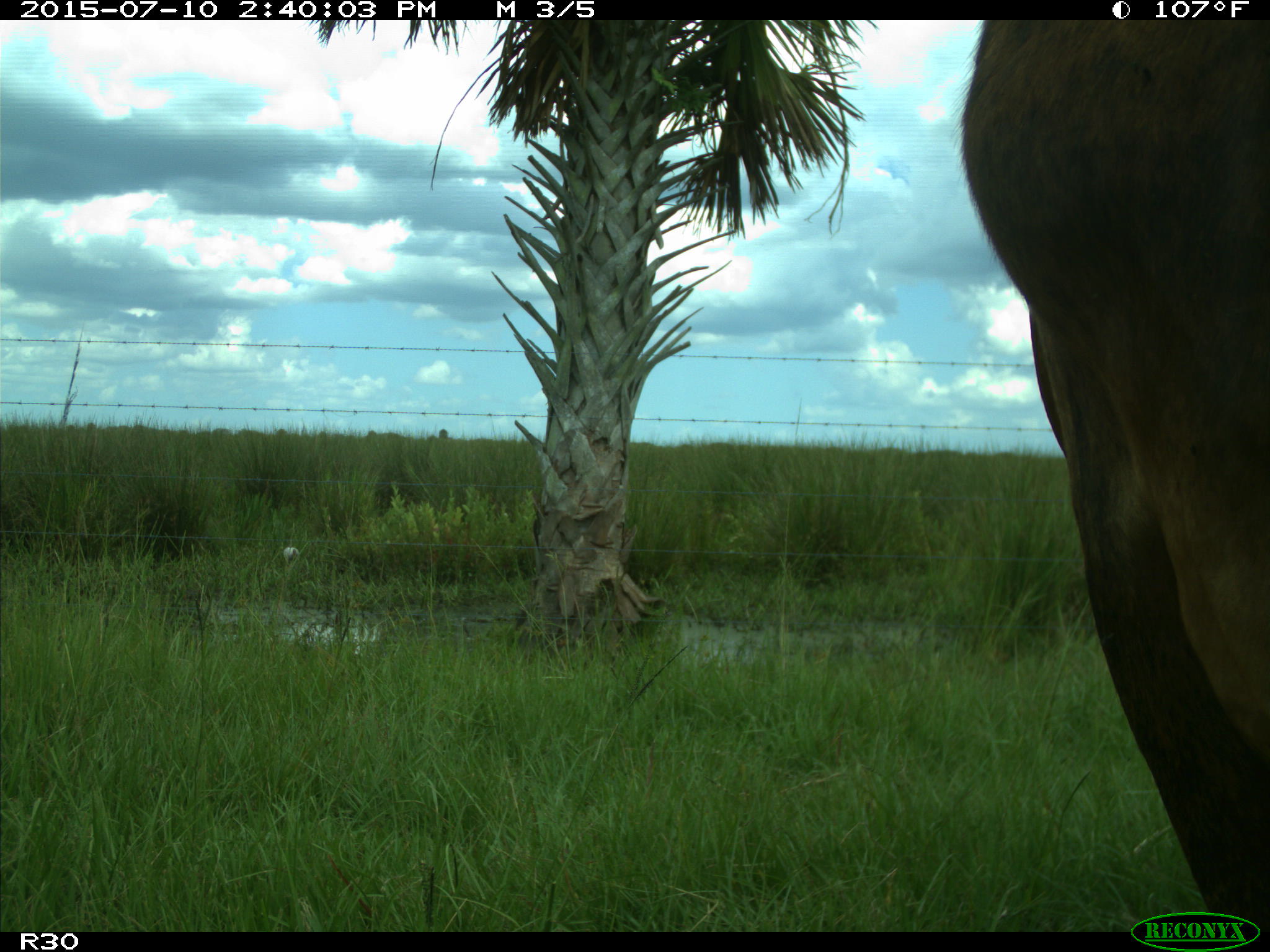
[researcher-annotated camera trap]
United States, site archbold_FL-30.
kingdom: Animalia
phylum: Chordata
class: Mammalia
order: Artiodactyla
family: Bovidae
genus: Bos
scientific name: Bos taurus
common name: domestic cow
Bos taurus (domestic cow).